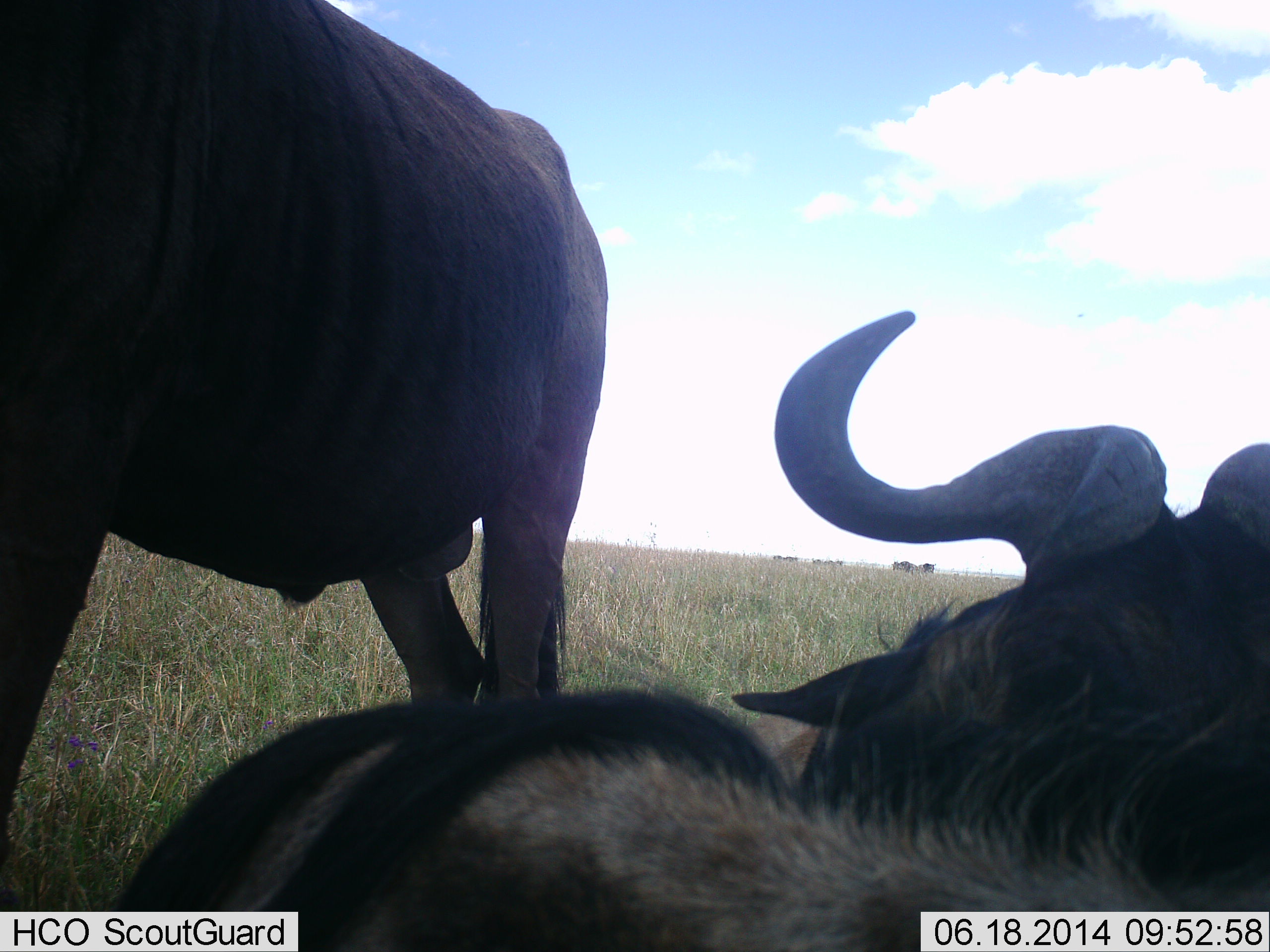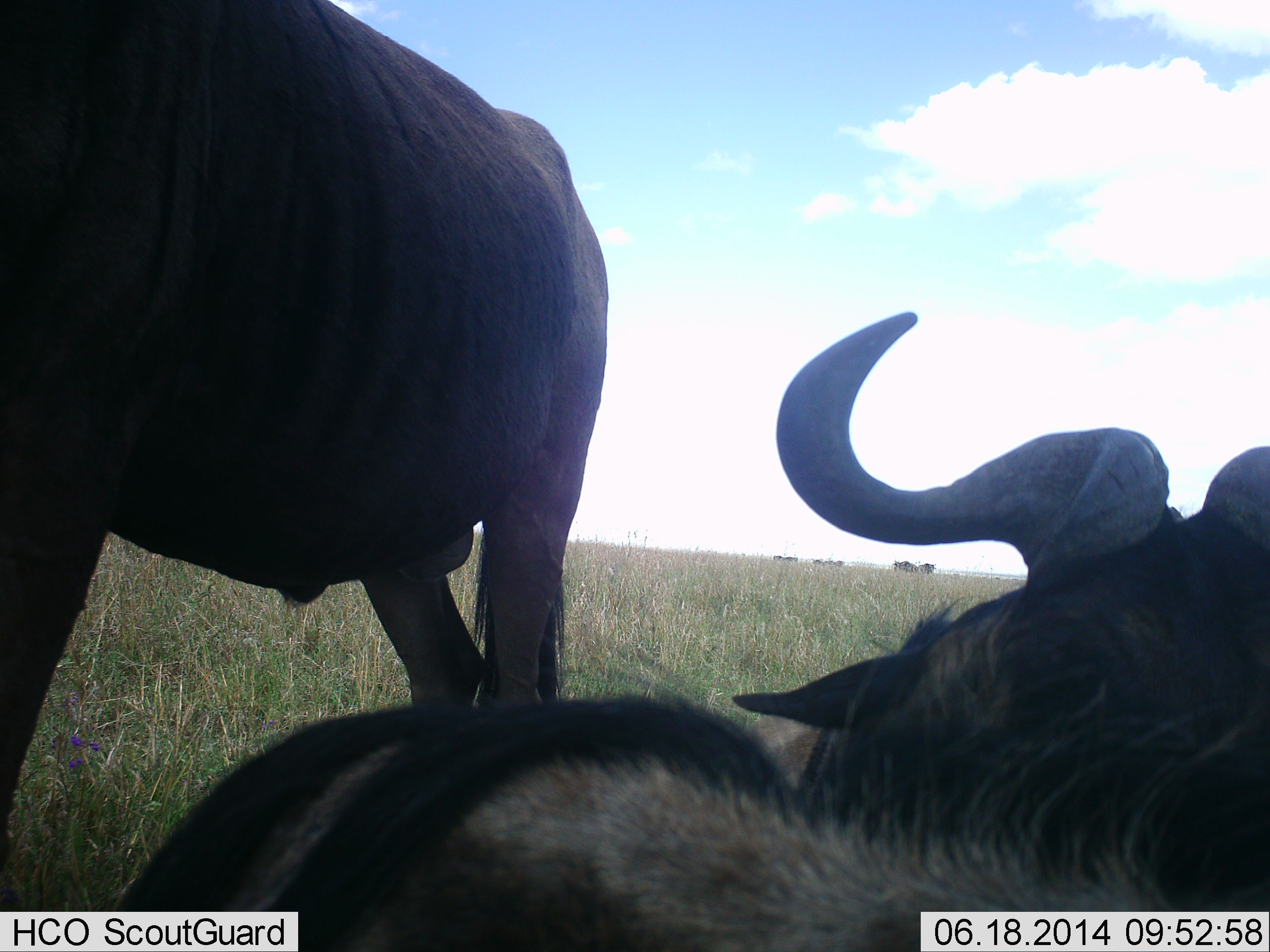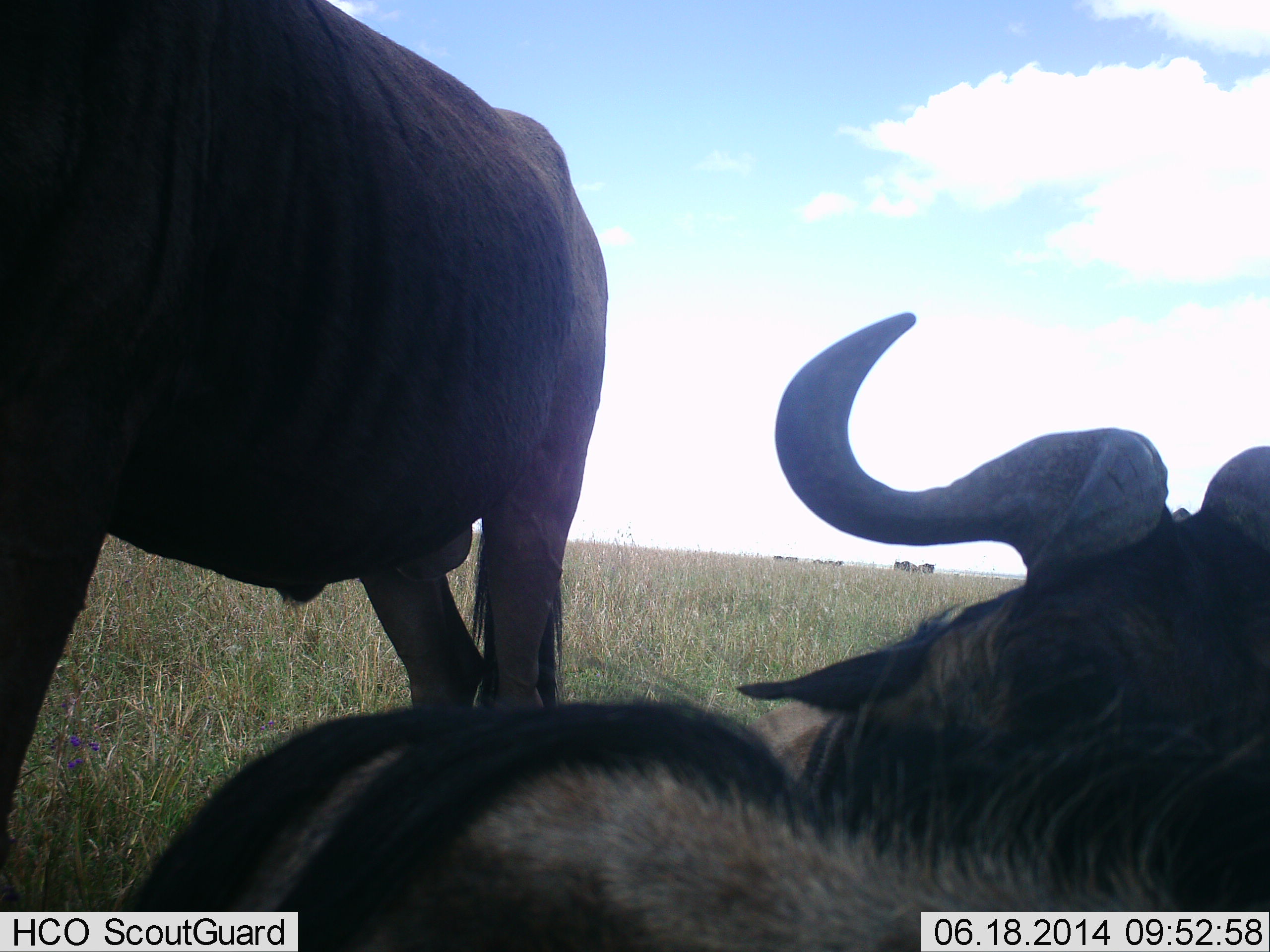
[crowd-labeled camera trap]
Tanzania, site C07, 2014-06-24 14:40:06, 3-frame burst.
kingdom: Animalia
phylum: Chordata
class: Mammalia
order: Artiodactyla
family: Bovidae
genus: Connochaetes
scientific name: Connochaetes taurinus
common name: blue wildebeest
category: wildebeest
Wildebeest (blue wildebeest) (Connochaetes taurinus), count 3. Behavior (volunteer vote fractions): standing 60%, resting 90%, moving 0%, interacting 0%. Young present (vote fraction): 0%. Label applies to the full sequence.